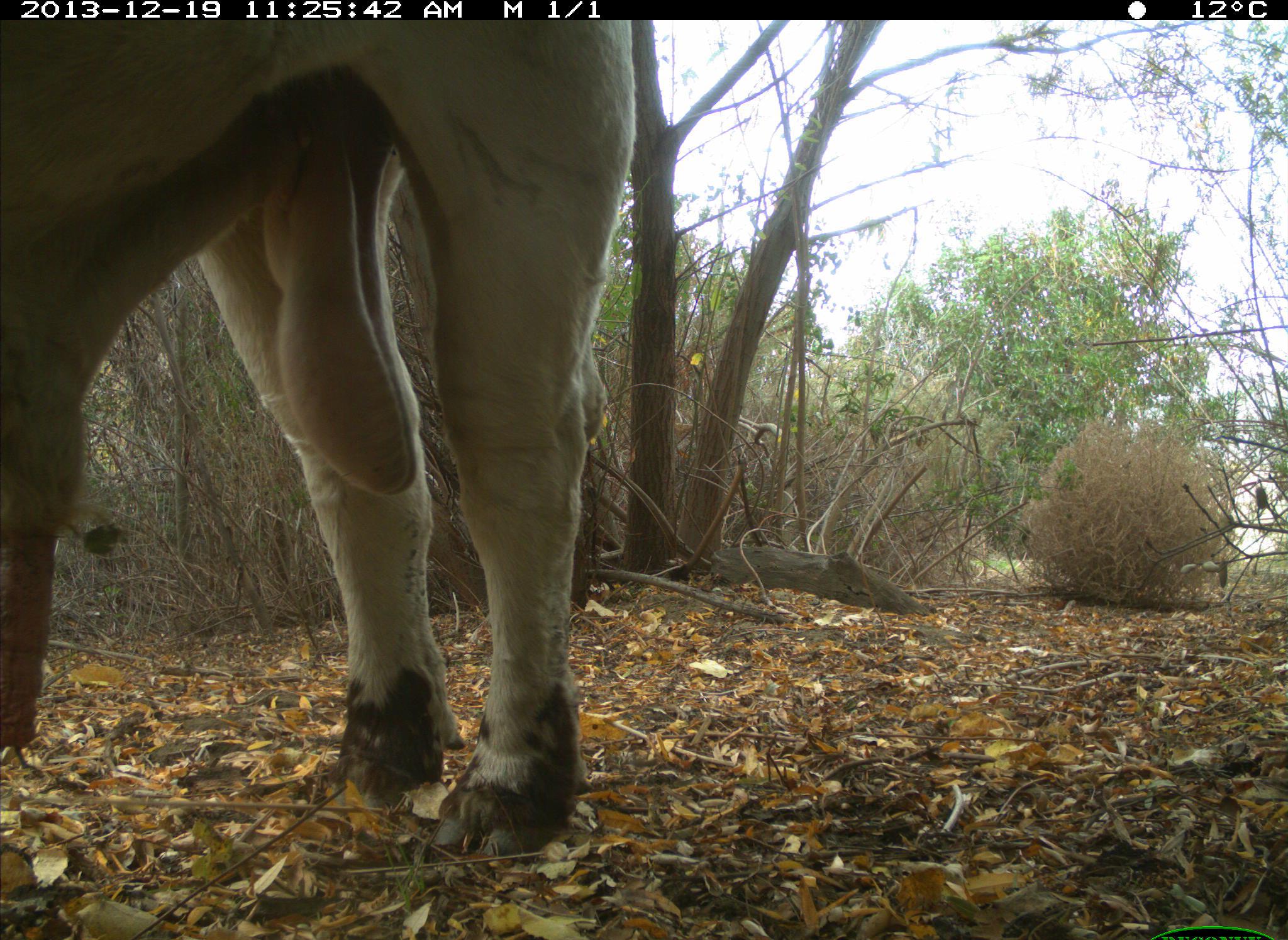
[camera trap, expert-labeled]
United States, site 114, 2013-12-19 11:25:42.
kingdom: Animalia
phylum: Chordata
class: Mammalia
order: Artiodactyla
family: Bovidae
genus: Bos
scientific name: Bos taurus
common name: cow